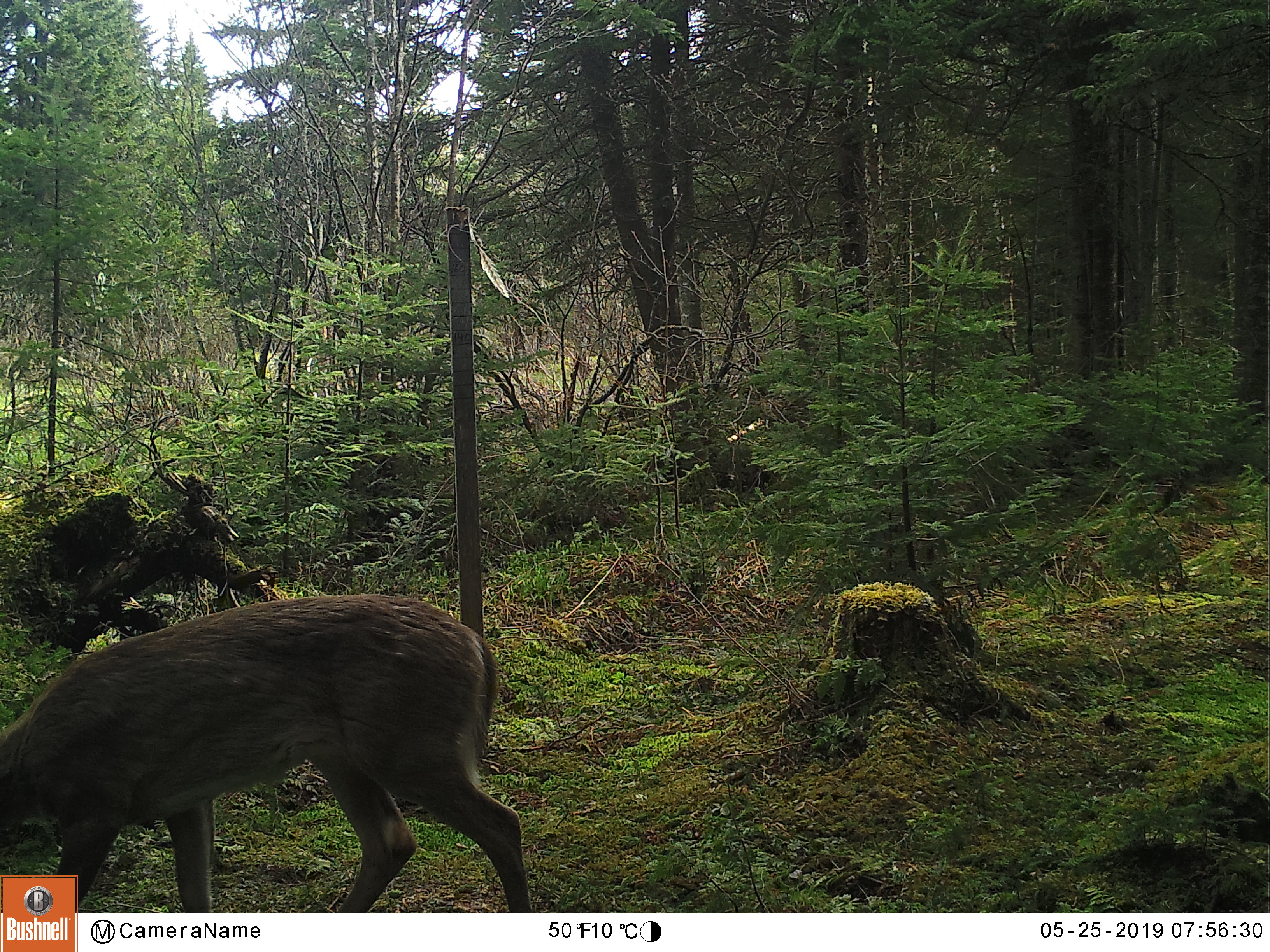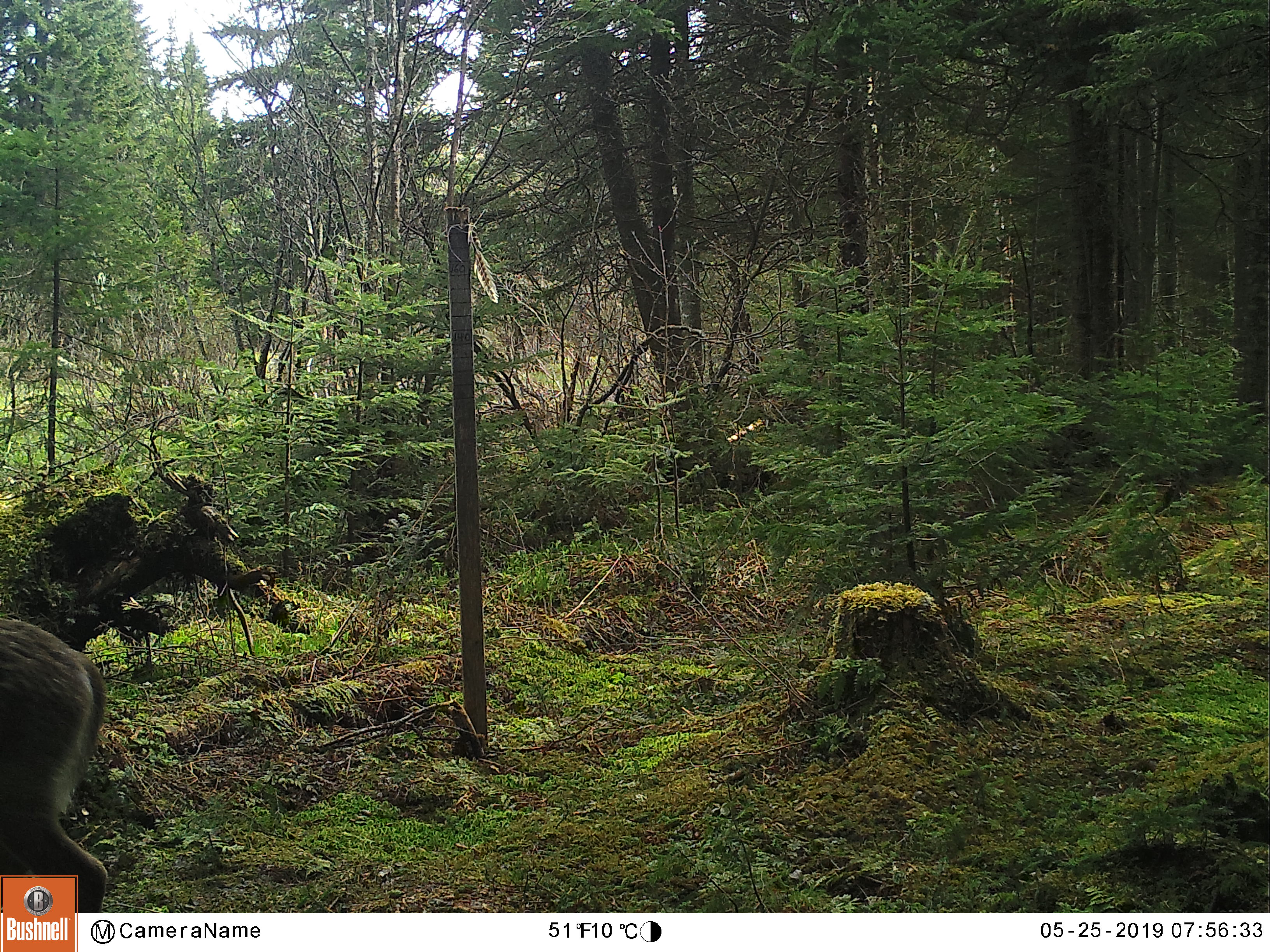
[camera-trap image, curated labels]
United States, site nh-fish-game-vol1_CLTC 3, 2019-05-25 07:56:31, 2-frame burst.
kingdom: Animalia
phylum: Chordata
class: Mammalia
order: Artiodactyla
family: Cervidae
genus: Odocoileus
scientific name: Odocoileus virginianus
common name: white-tailed deer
White-tailed deer (Odocoileus virginianus).